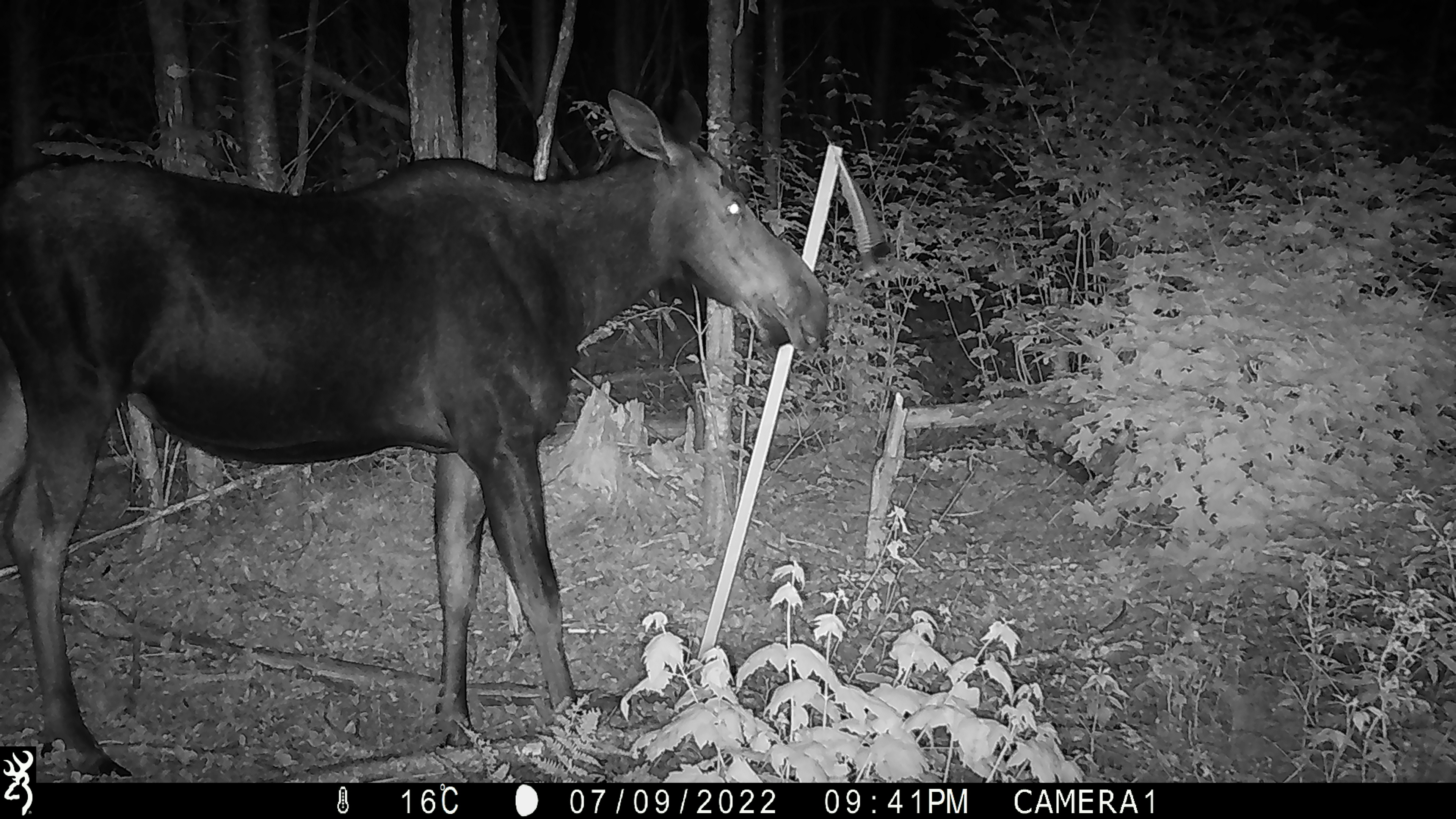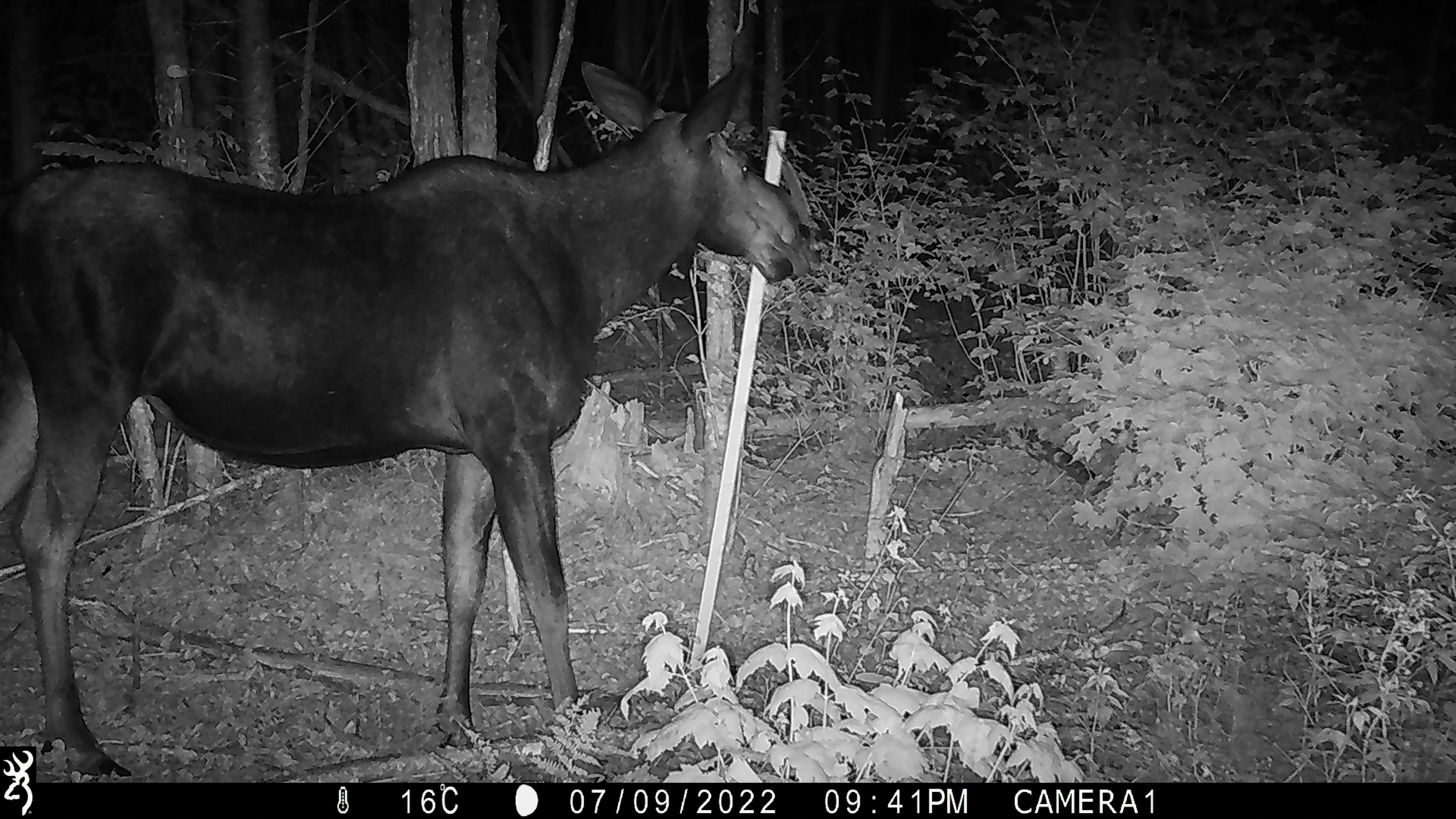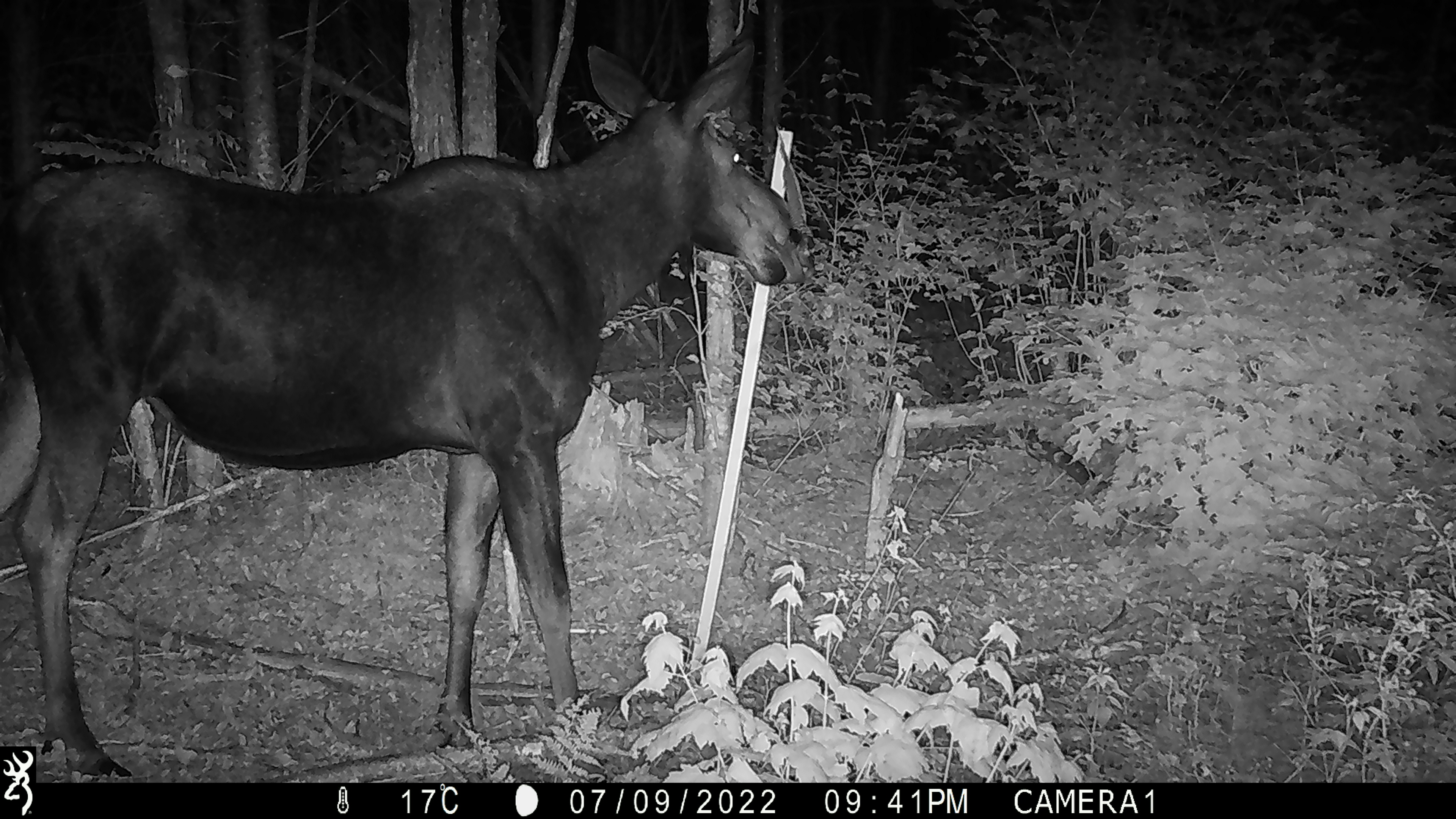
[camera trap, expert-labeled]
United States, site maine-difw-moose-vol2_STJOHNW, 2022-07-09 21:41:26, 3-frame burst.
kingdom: Animalia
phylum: Chordata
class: Mammalia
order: Artiodactyla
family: Cervidae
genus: Alces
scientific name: Alces alces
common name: moose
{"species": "moose (Alces alces)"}